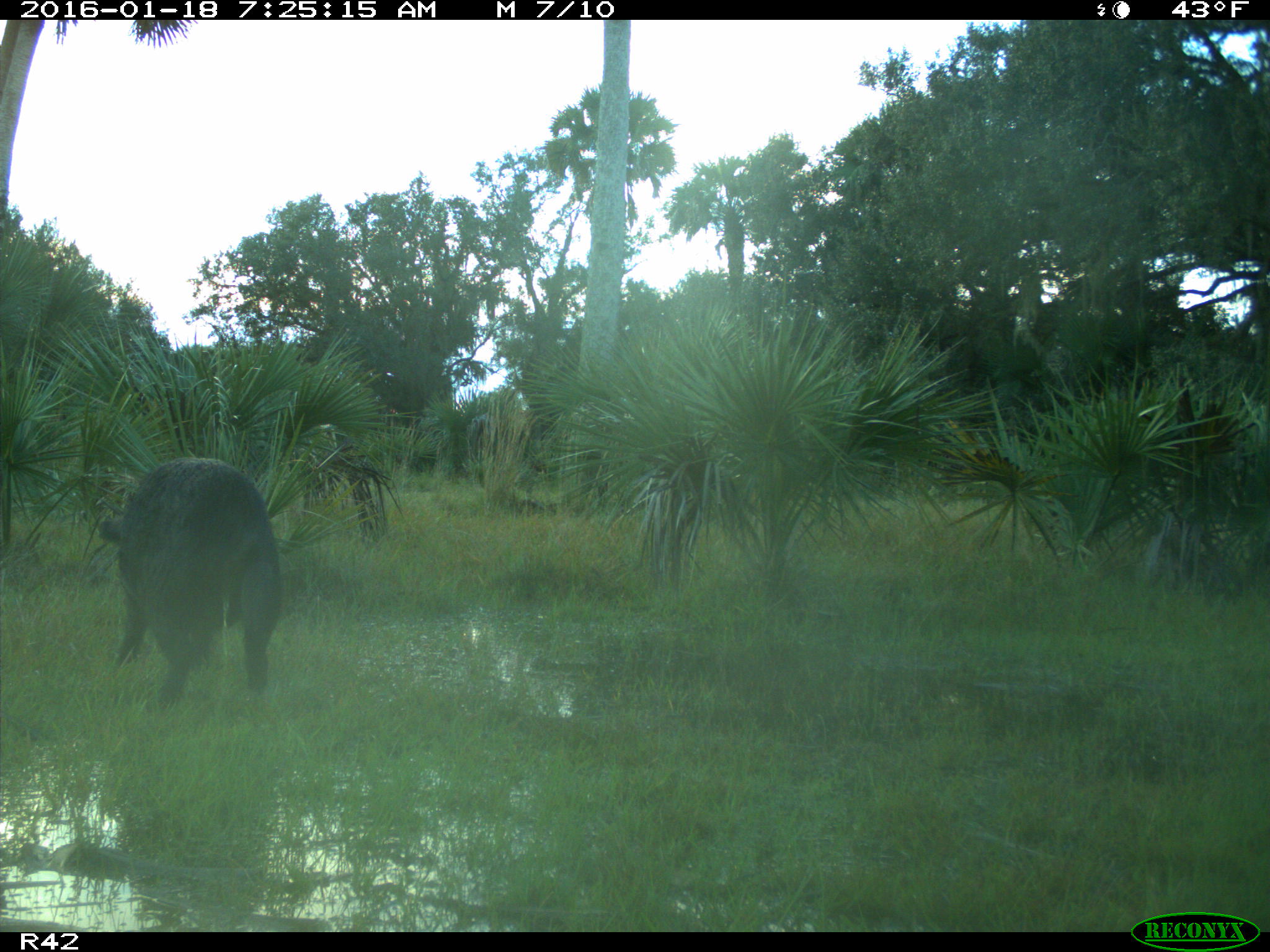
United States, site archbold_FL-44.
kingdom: Animalia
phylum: Chordata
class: Mammalia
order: Artiodactyla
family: Suidae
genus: Sus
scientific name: Sus scrofa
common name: wild boar